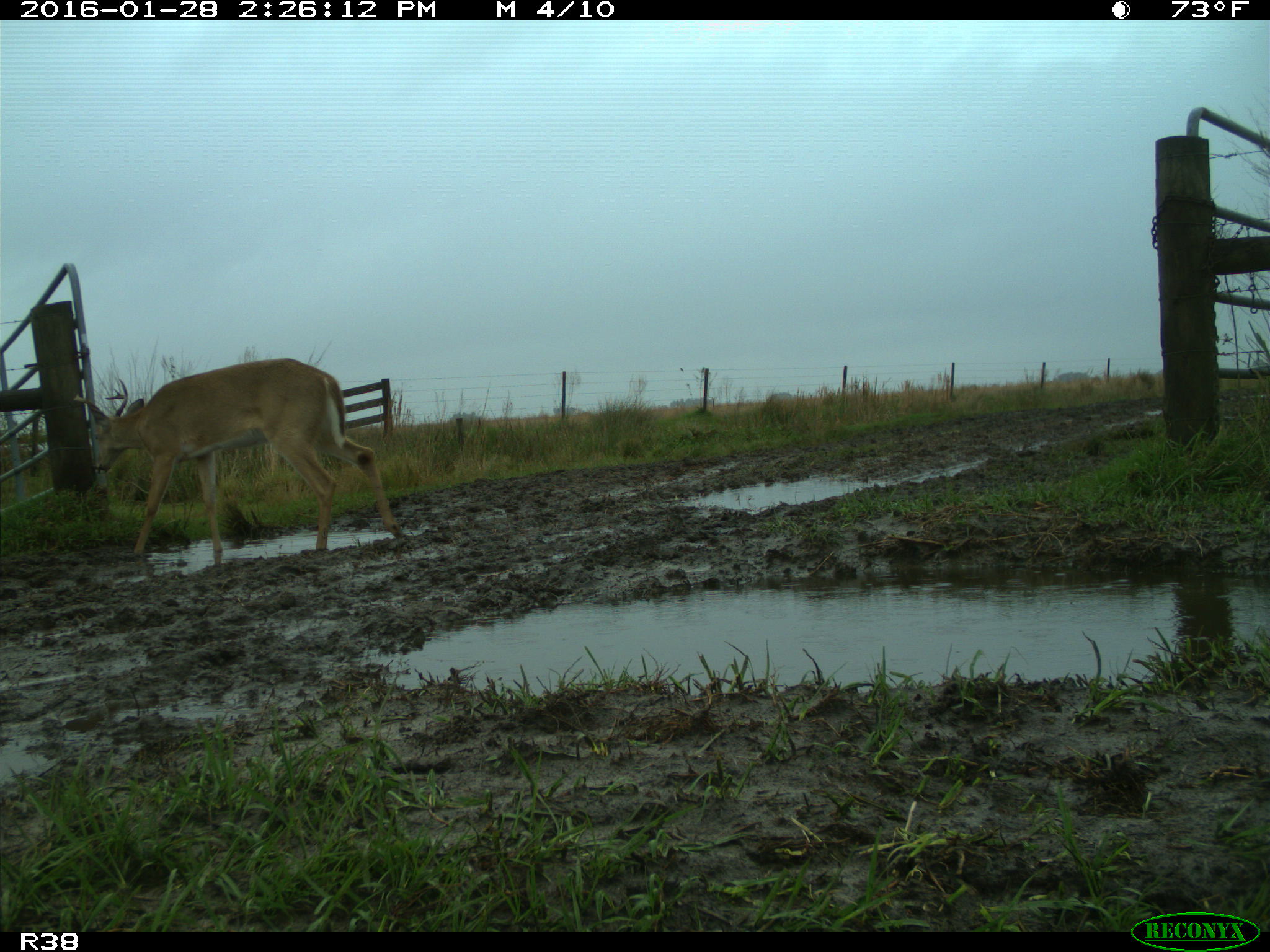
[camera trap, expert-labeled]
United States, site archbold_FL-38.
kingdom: Animalia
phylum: Chordata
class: Mammalia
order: Artiodactyla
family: Cervidae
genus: Odocoileus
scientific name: Odocoileus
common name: deer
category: unidentified deer